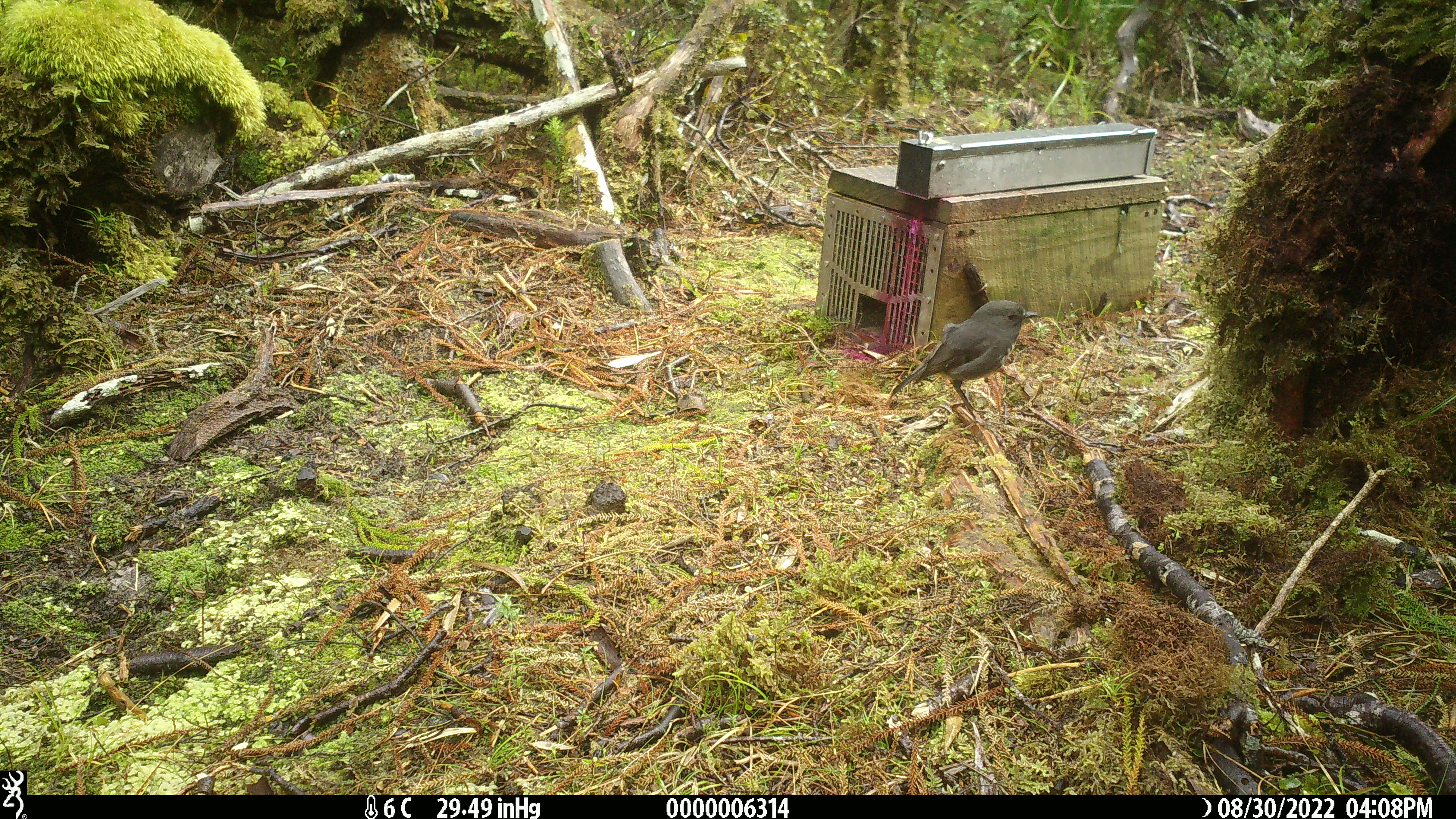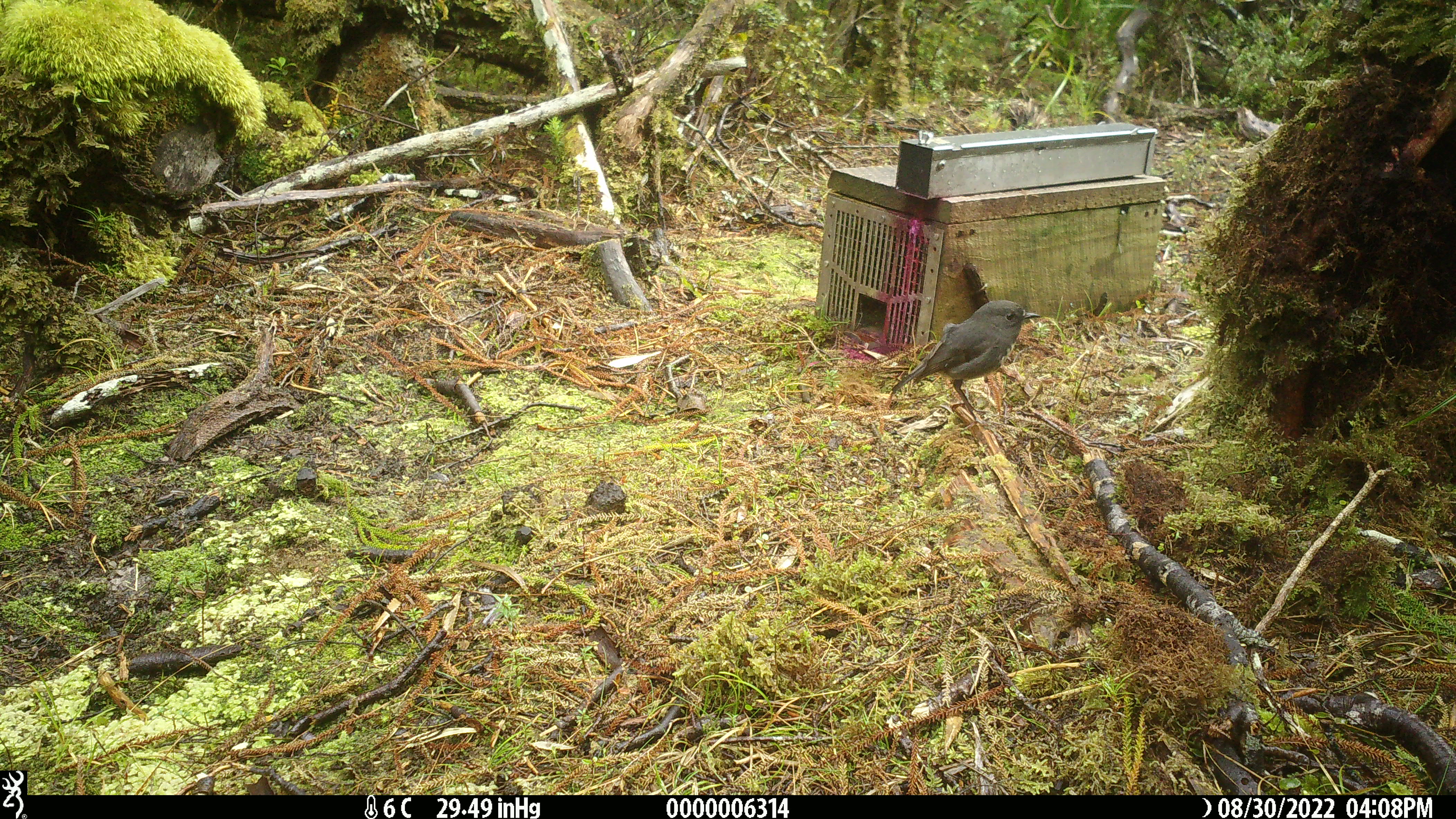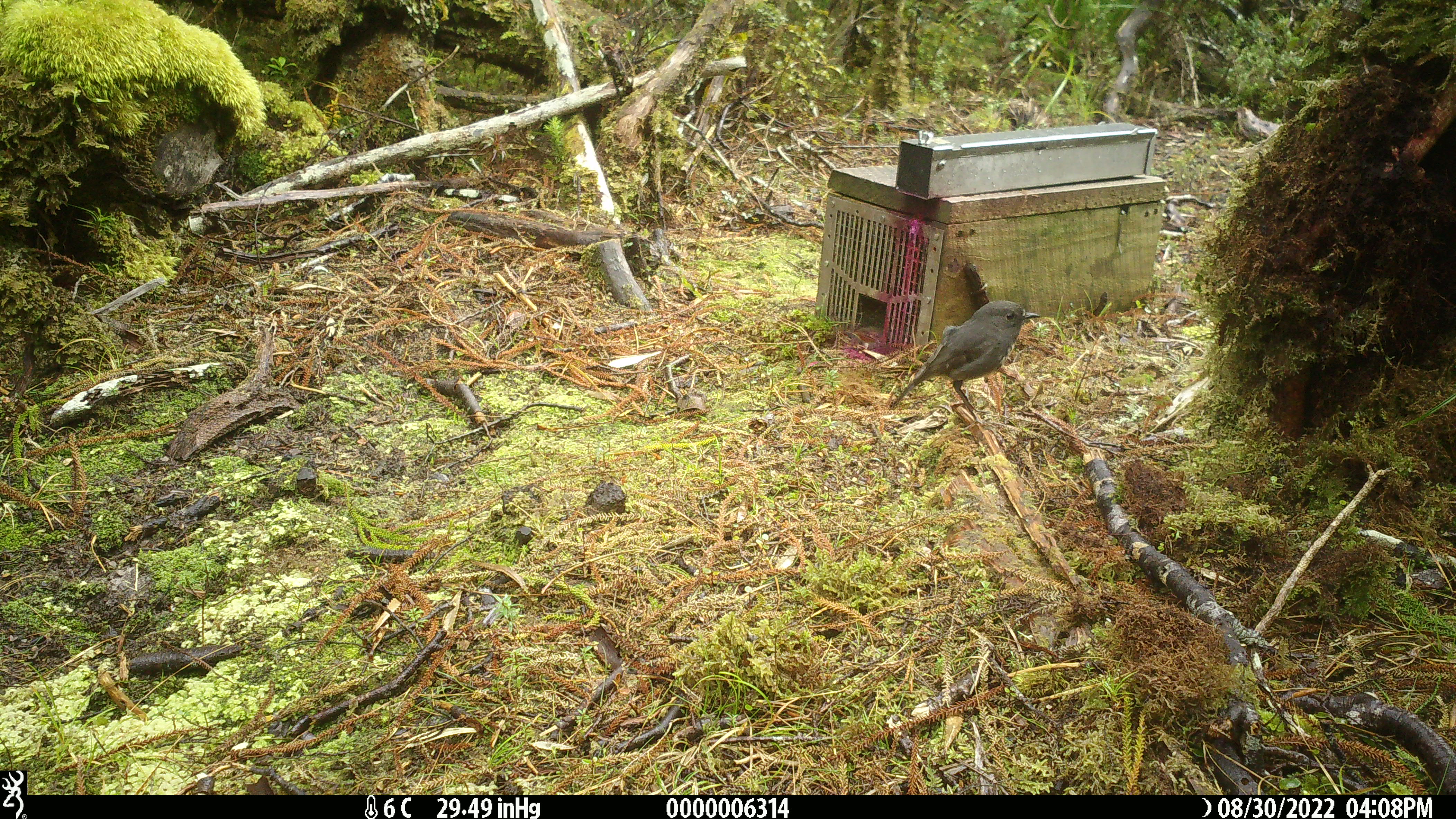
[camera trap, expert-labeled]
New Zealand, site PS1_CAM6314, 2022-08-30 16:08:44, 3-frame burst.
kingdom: Animalia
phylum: Chordata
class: Aves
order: Passeriformes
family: Petroicidae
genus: Petroica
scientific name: Petroica australis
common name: new zealand robin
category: robin